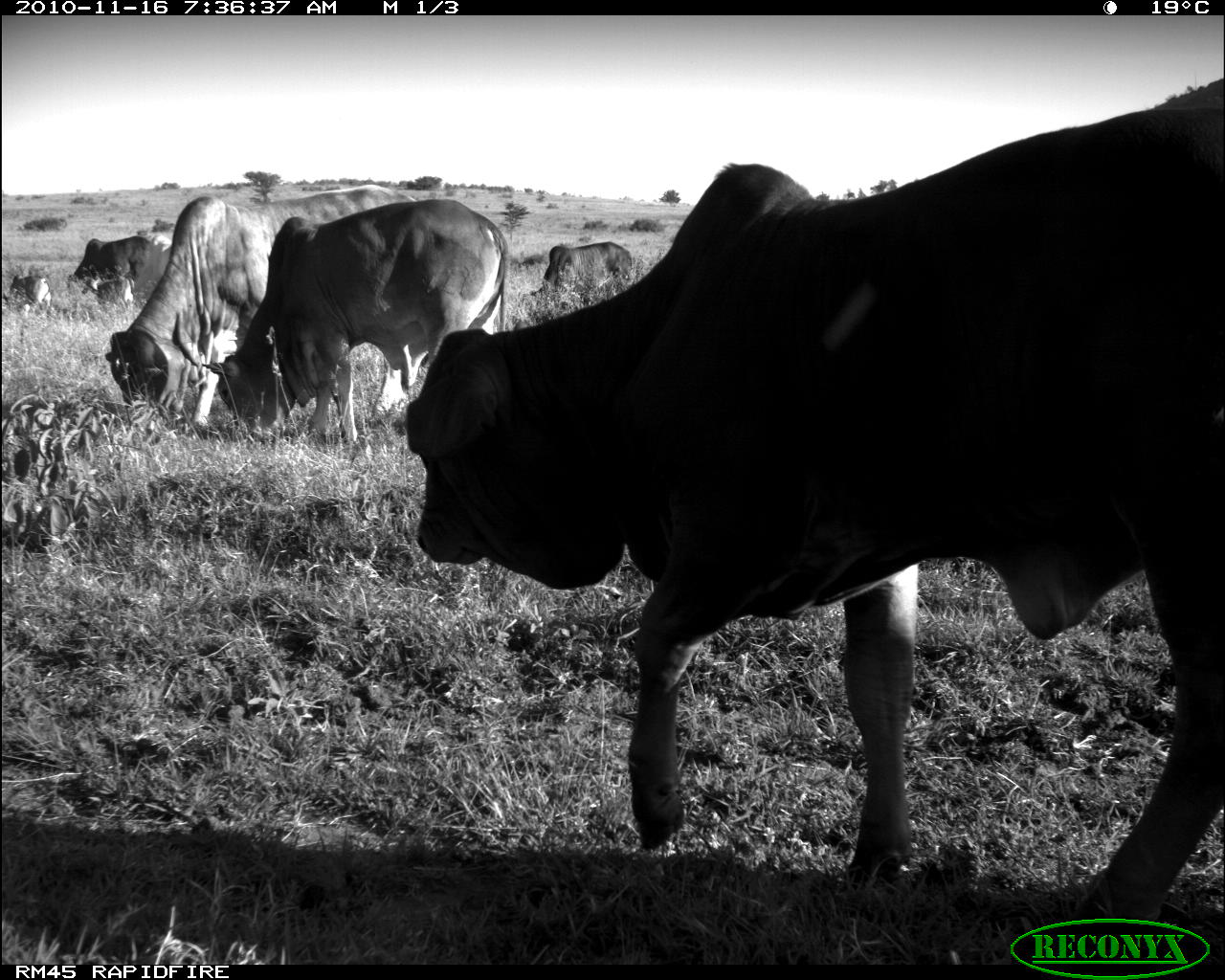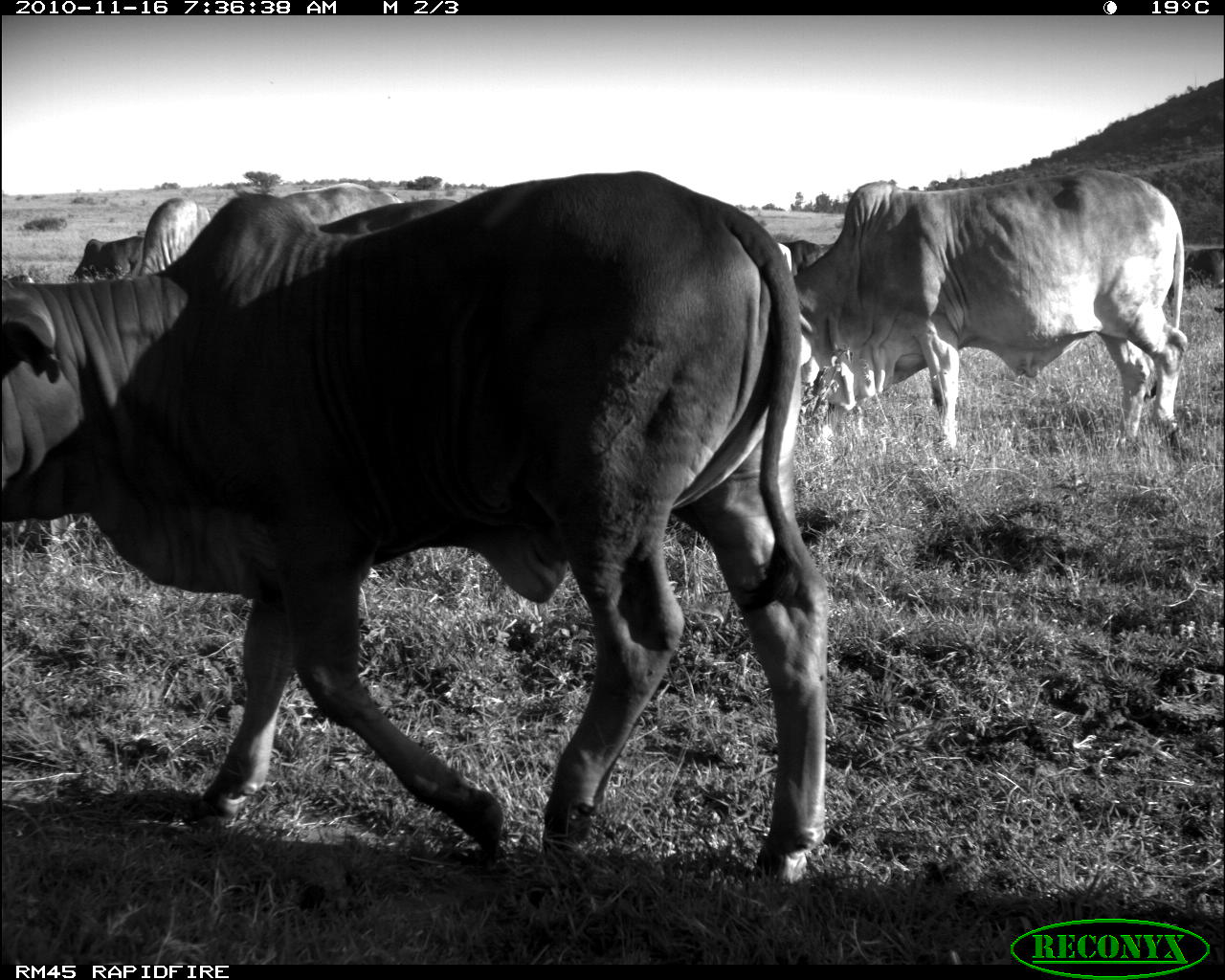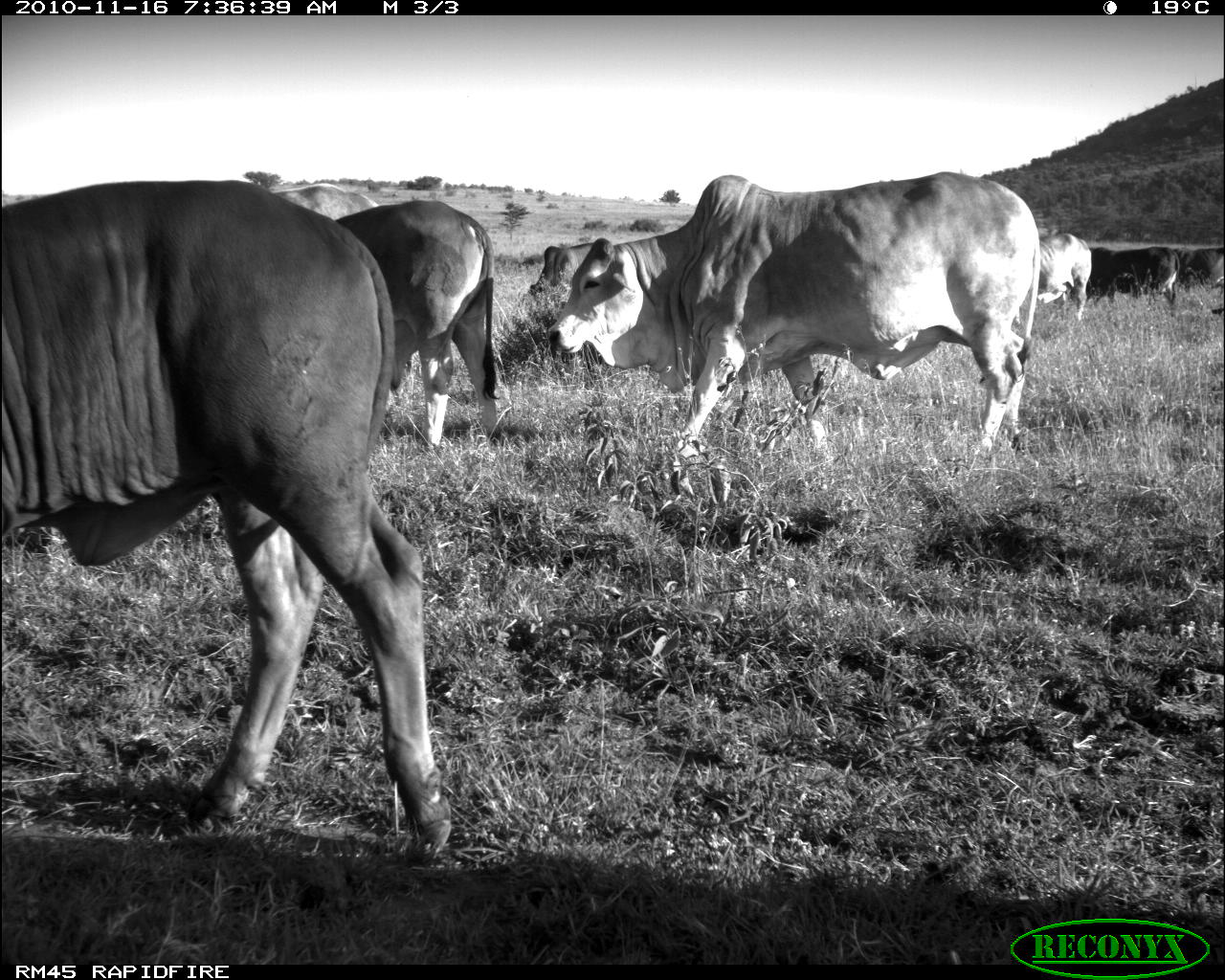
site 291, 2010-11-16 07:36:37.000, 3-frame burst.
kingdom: Animalia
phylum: Chordata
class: Mammalia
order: Artiodactyla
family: Bovidae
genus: Bos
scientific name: Bos taurus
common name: domestic cattle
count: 6